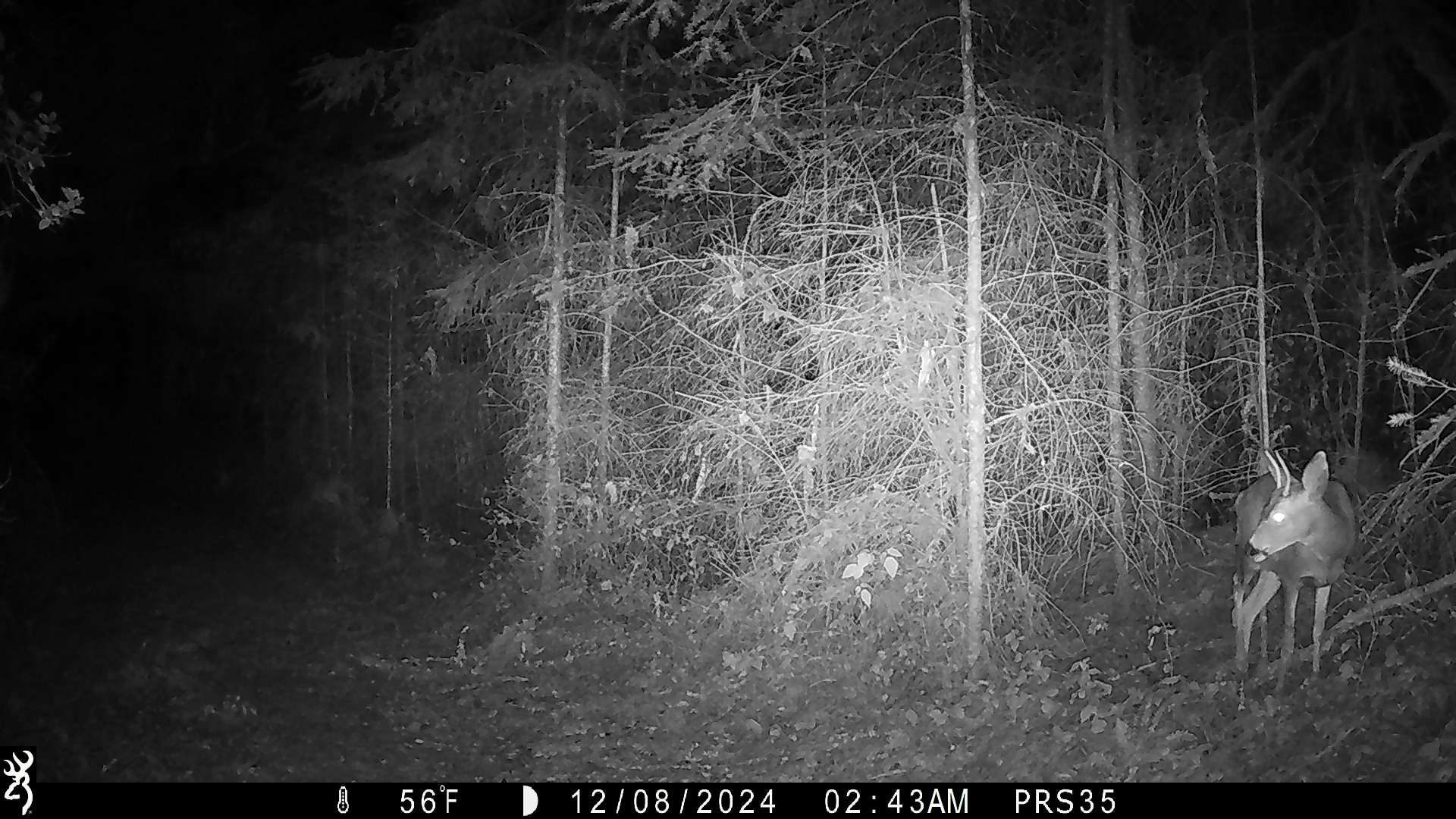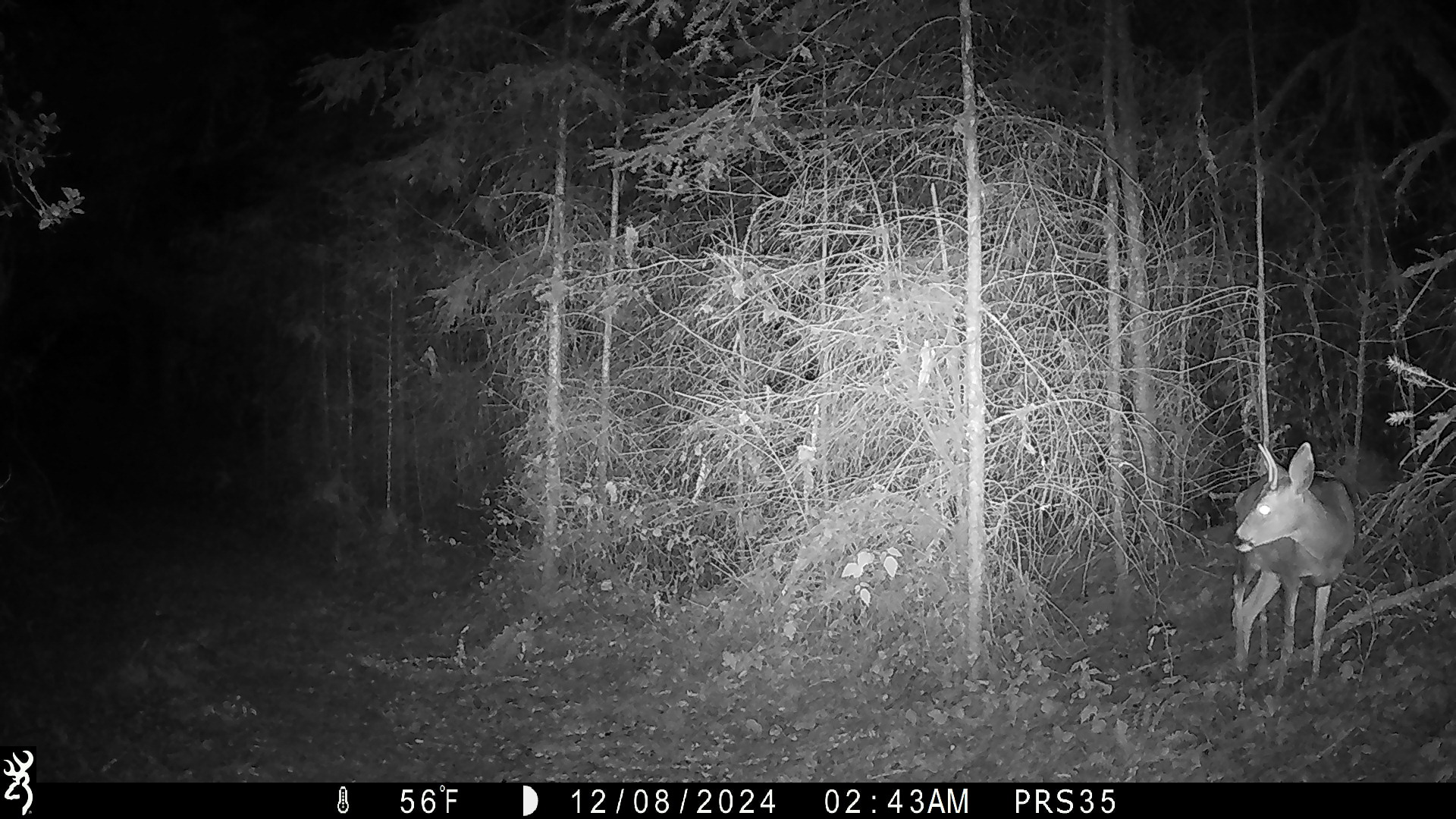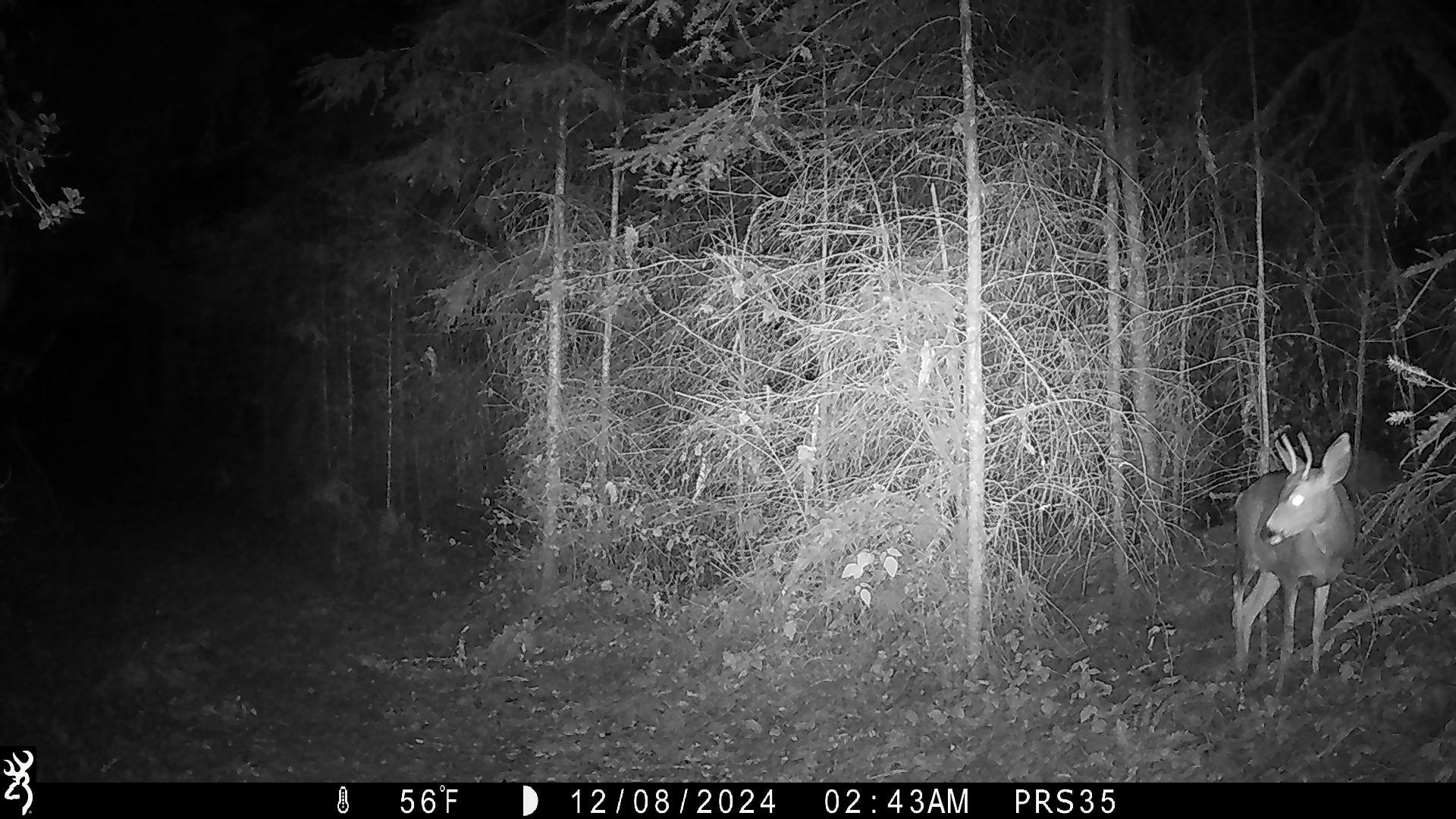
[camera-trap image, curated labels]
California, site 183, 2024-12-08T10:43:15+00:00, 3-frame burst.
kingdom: Animalia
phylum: Chordata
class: Mammalia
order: Artiodactyla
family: Cervidae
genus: Odocoileus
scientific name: Odocoileus hemionus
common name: mule deer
Mule deer (Odocoileus hemionus).